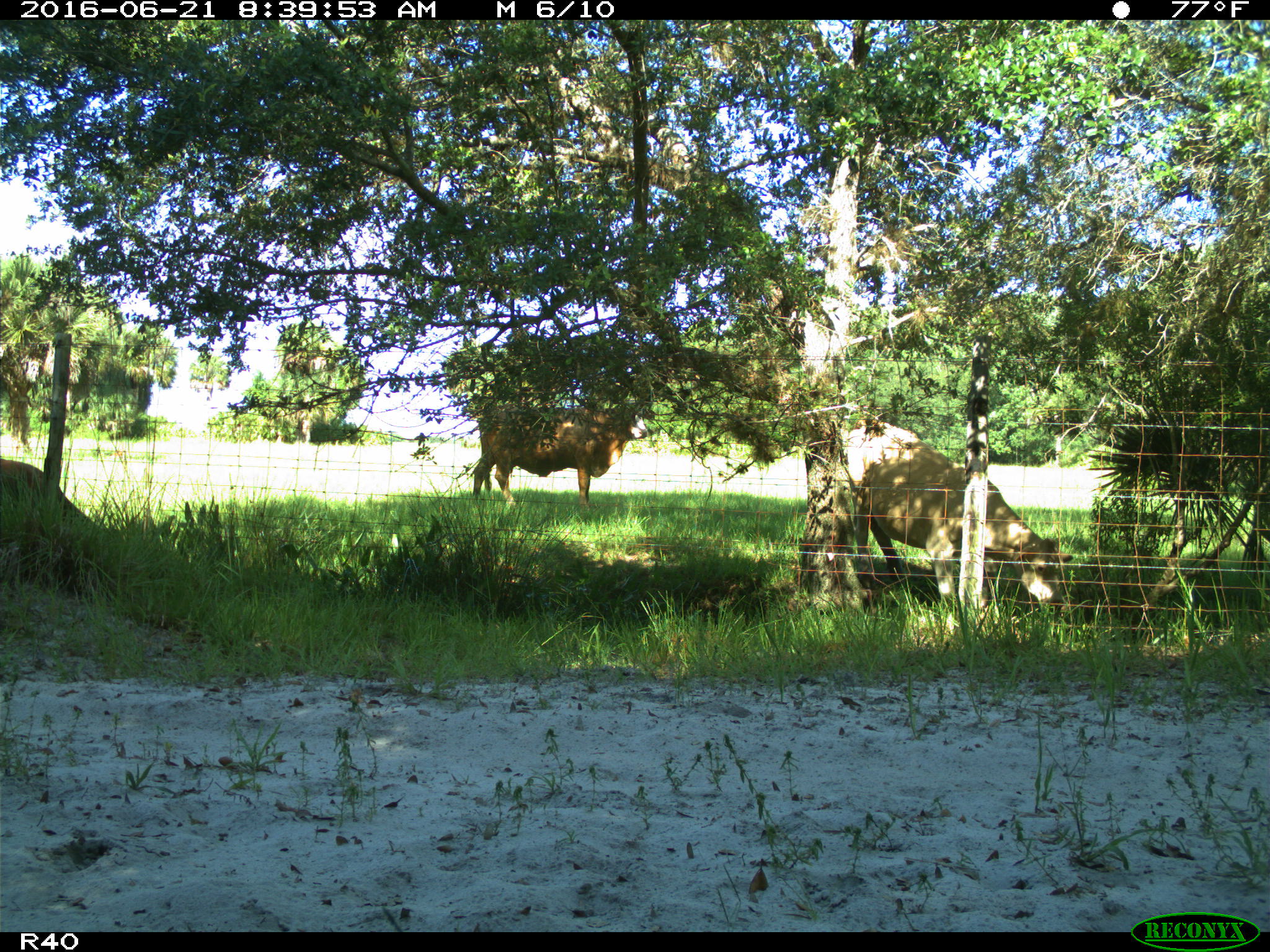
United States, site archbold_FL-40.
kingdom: Animalia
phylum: Chordata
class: Mammalia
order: Artiodactyla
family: Bovidae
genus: Bos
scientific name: Bos taurus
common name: domestic cow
Bos taurus (domestic cow).